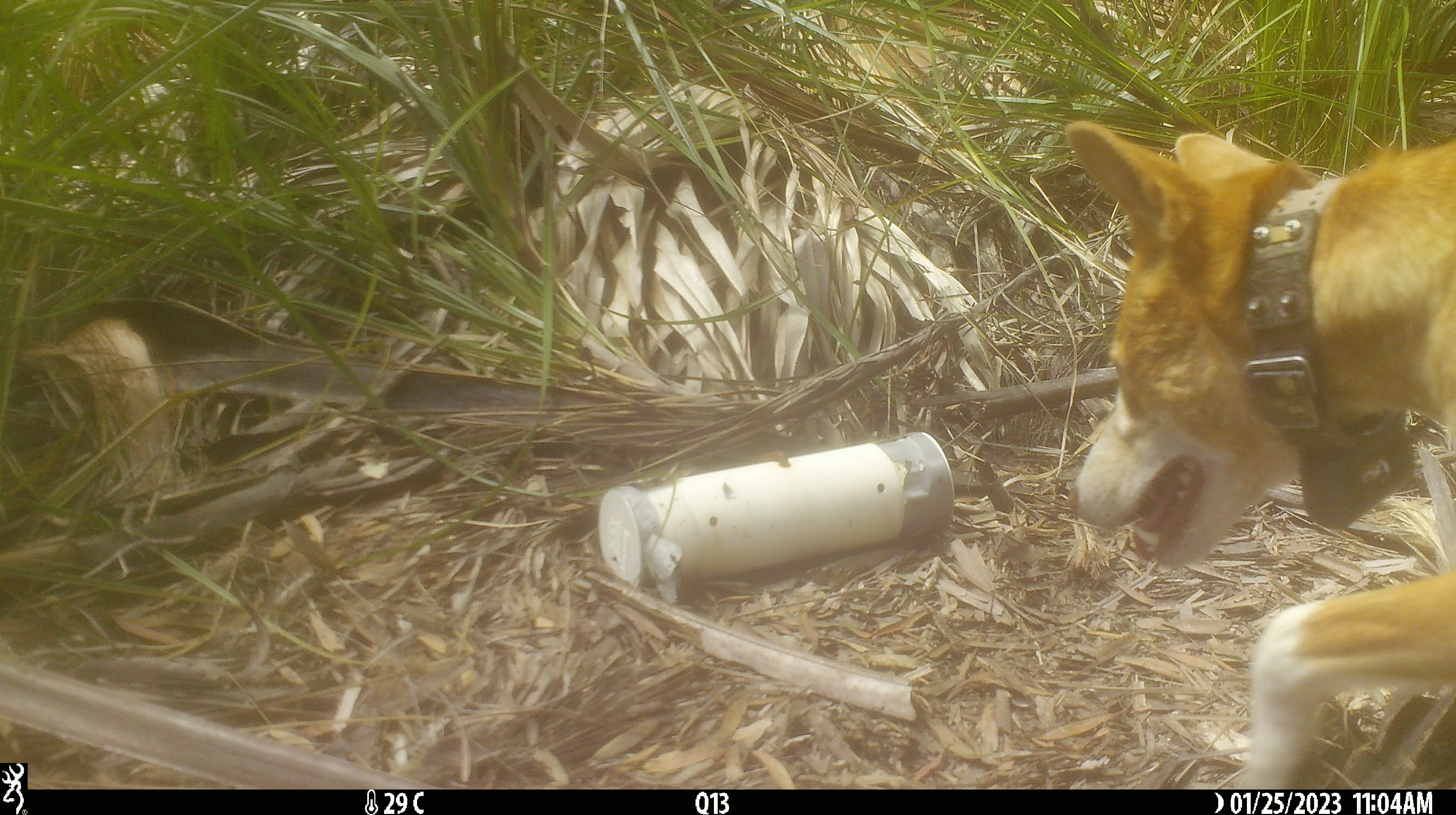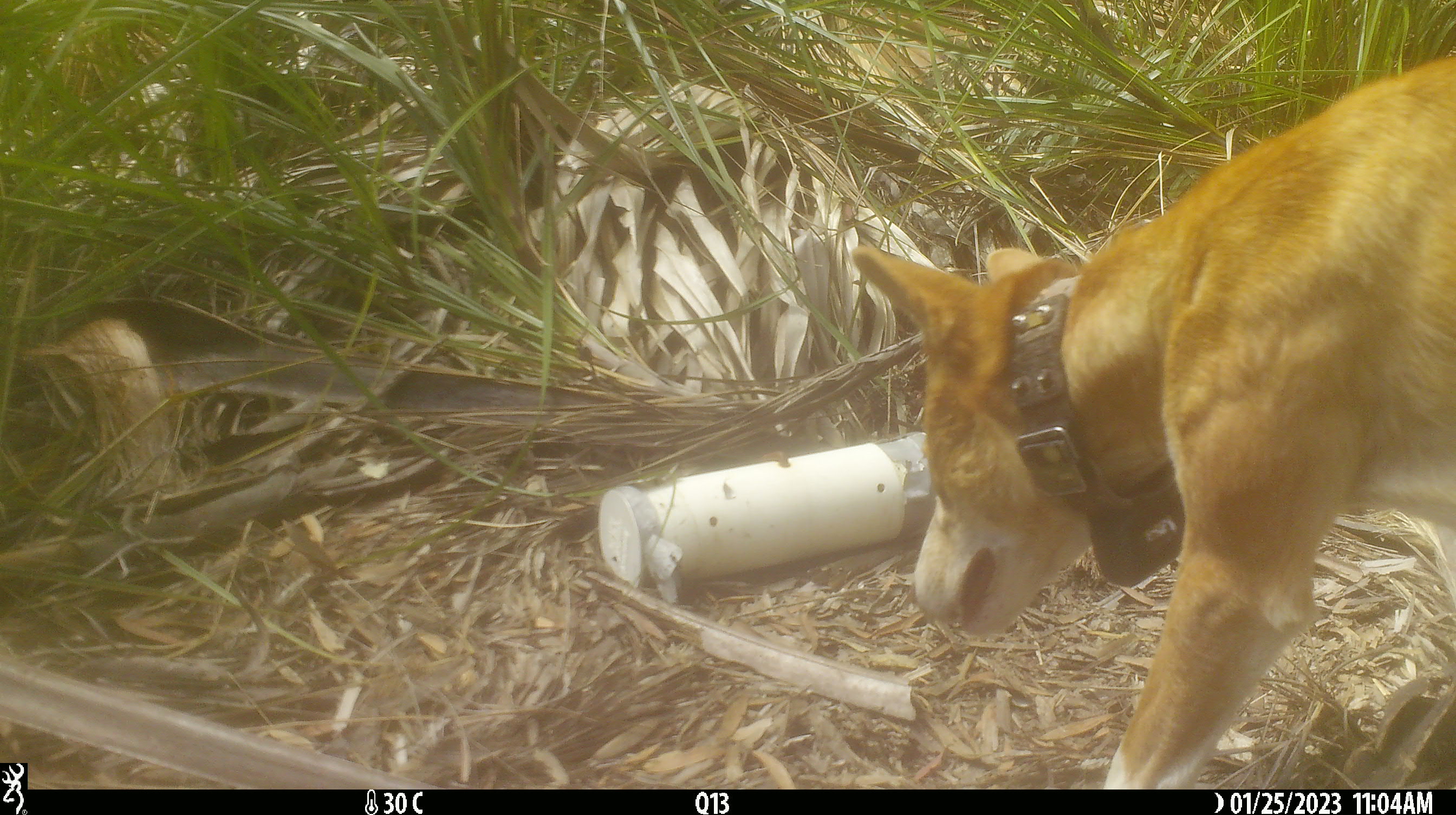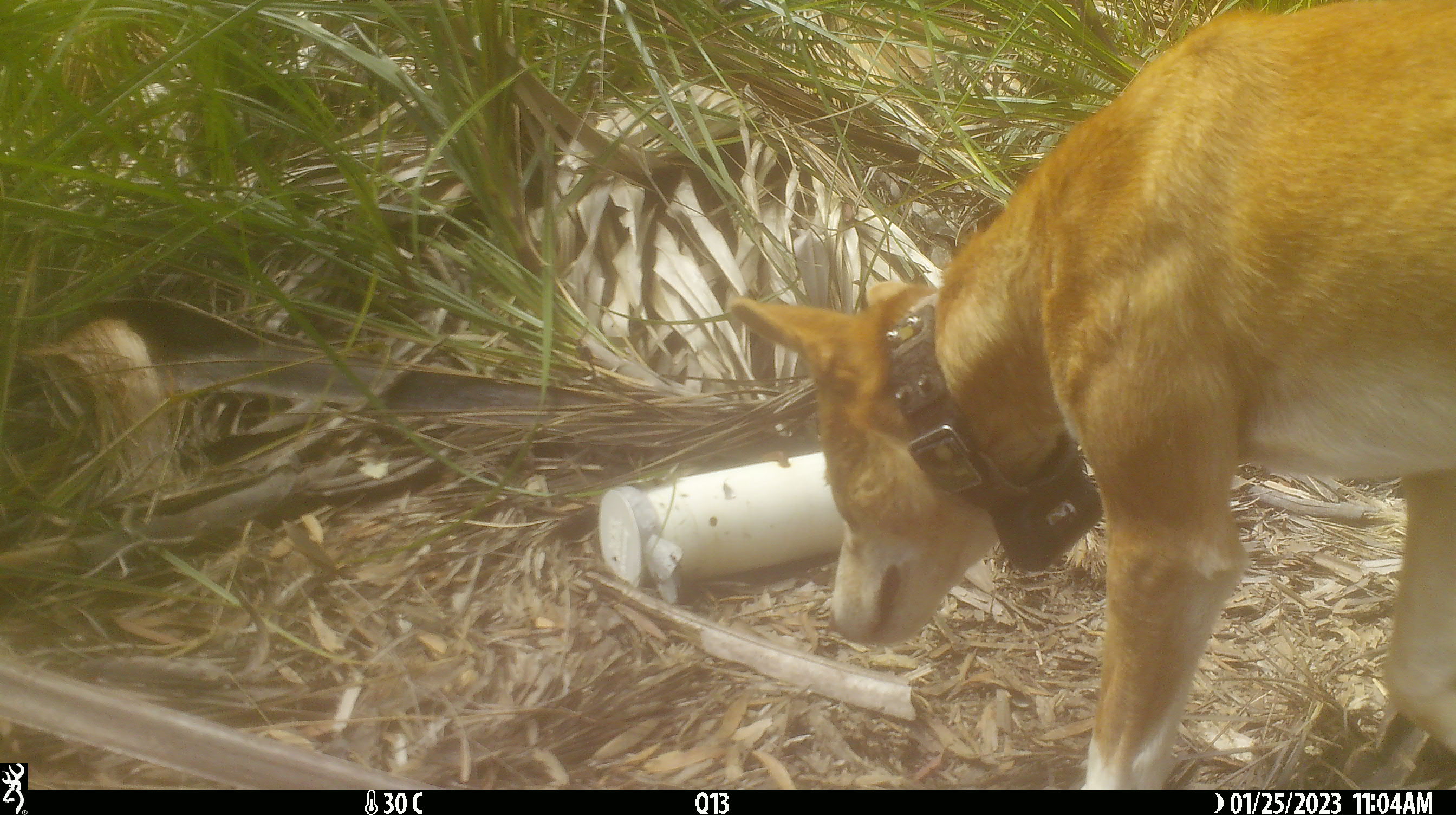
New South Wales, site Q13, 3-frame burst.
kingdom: Animalia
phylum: Chordata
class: Mammalia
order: Carnivora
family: Canidae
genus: Canis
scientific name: Canis familiaris dingo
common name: dingo